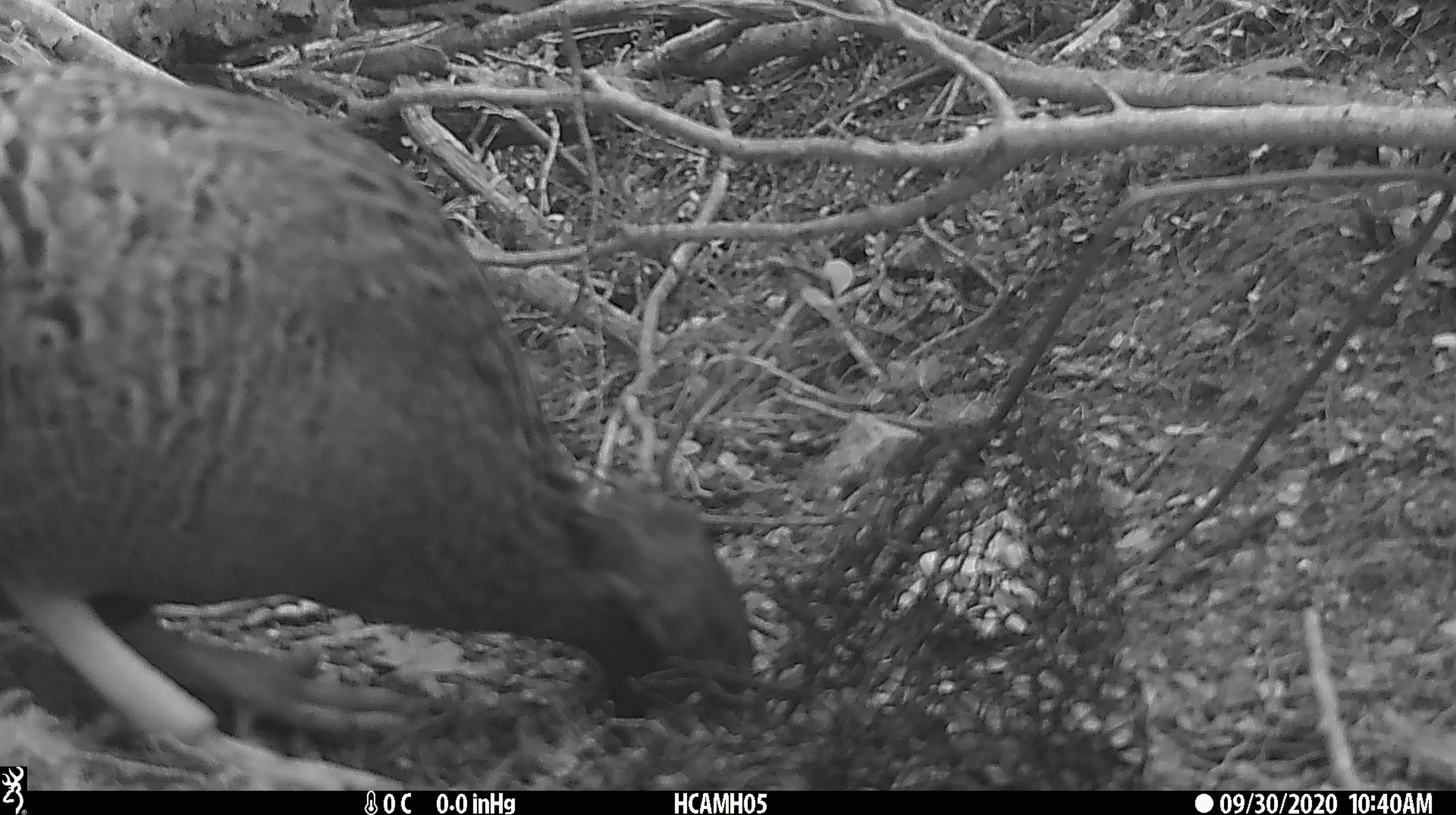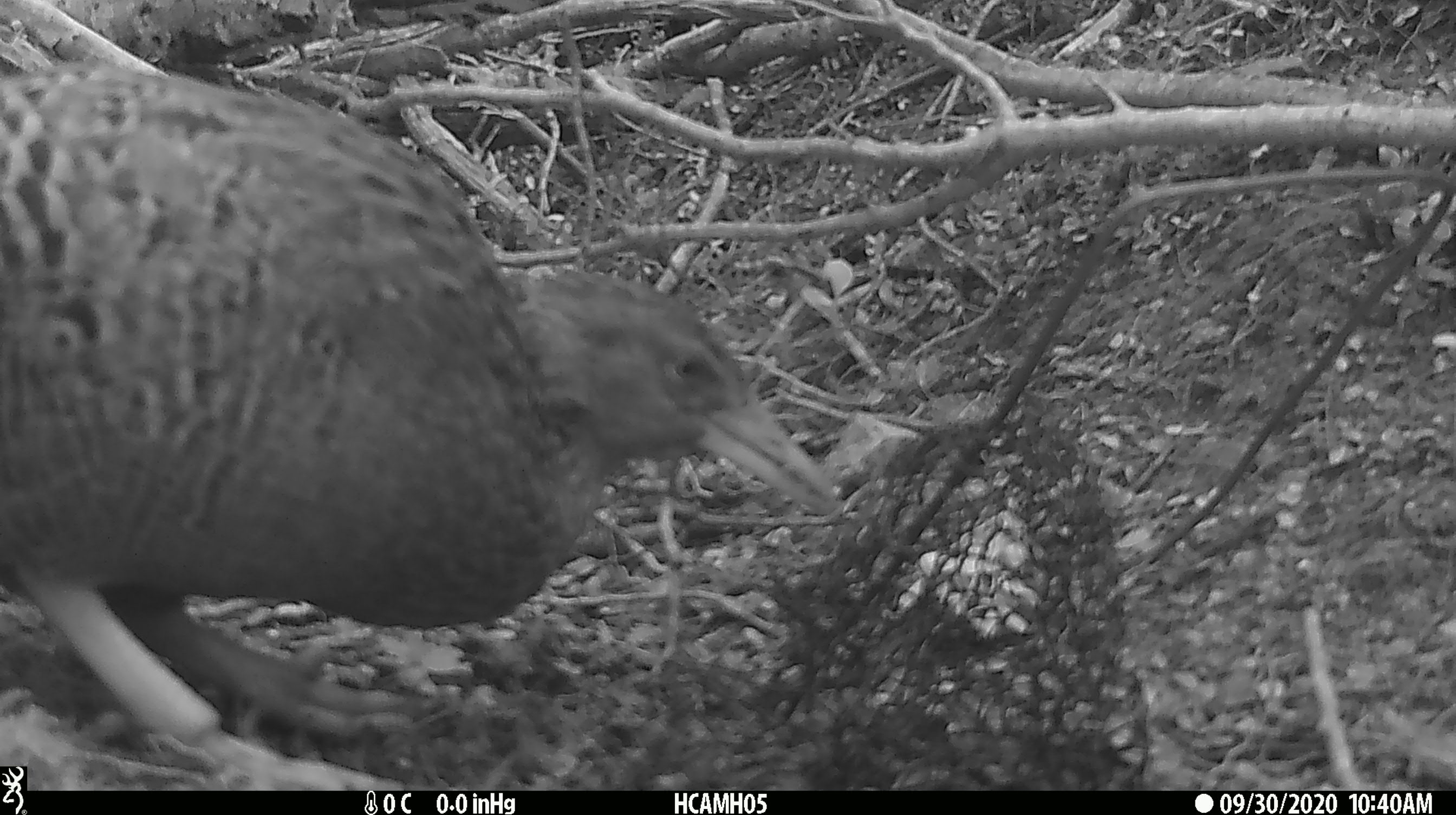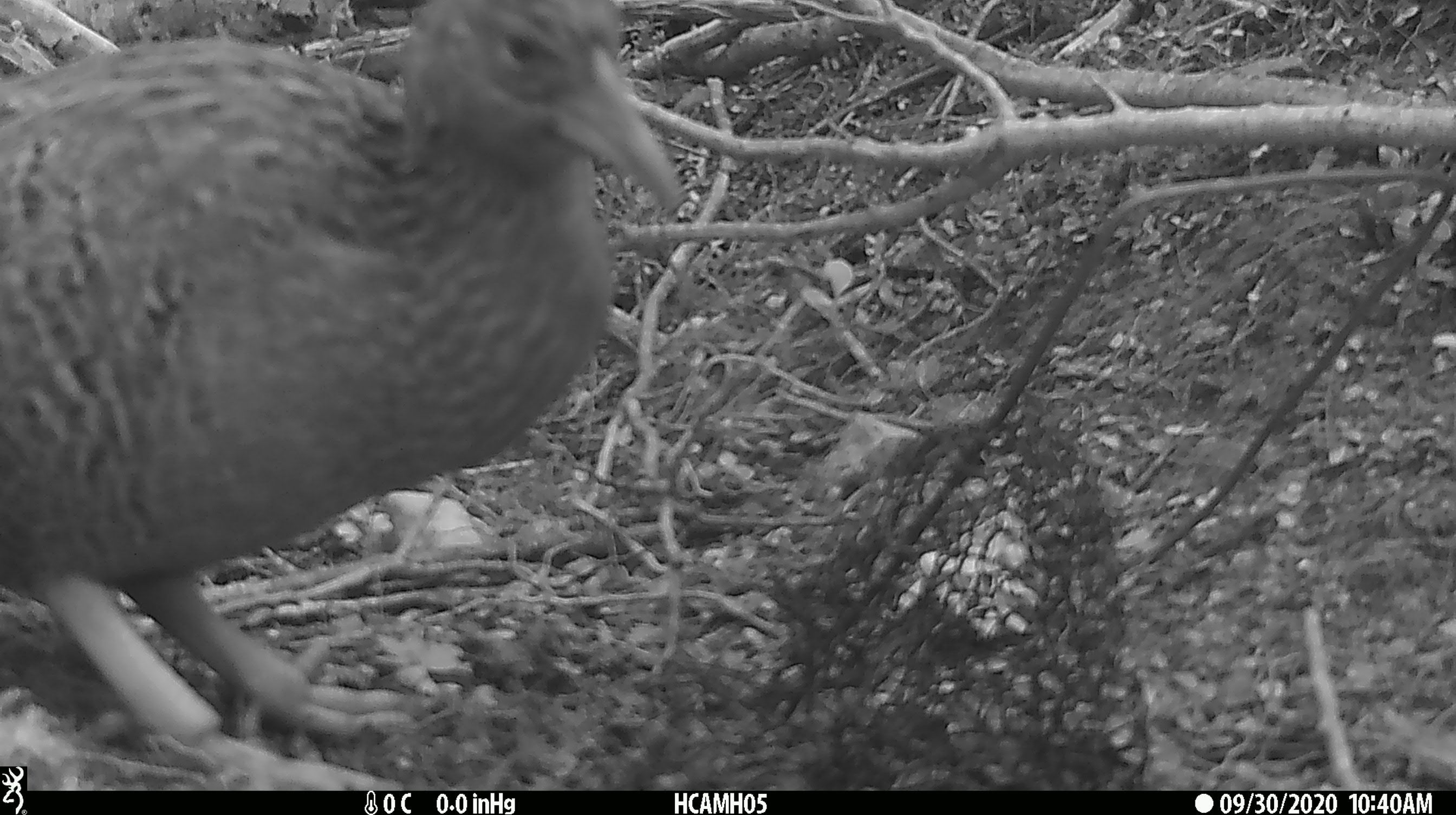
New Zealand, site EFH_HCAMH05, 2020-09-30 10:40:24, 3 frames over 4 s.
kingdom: Animalia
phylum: Chordata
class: Aves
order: Gruiformes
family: Rallidae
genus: Gallirallus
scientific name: Gallirallus australis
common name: weka